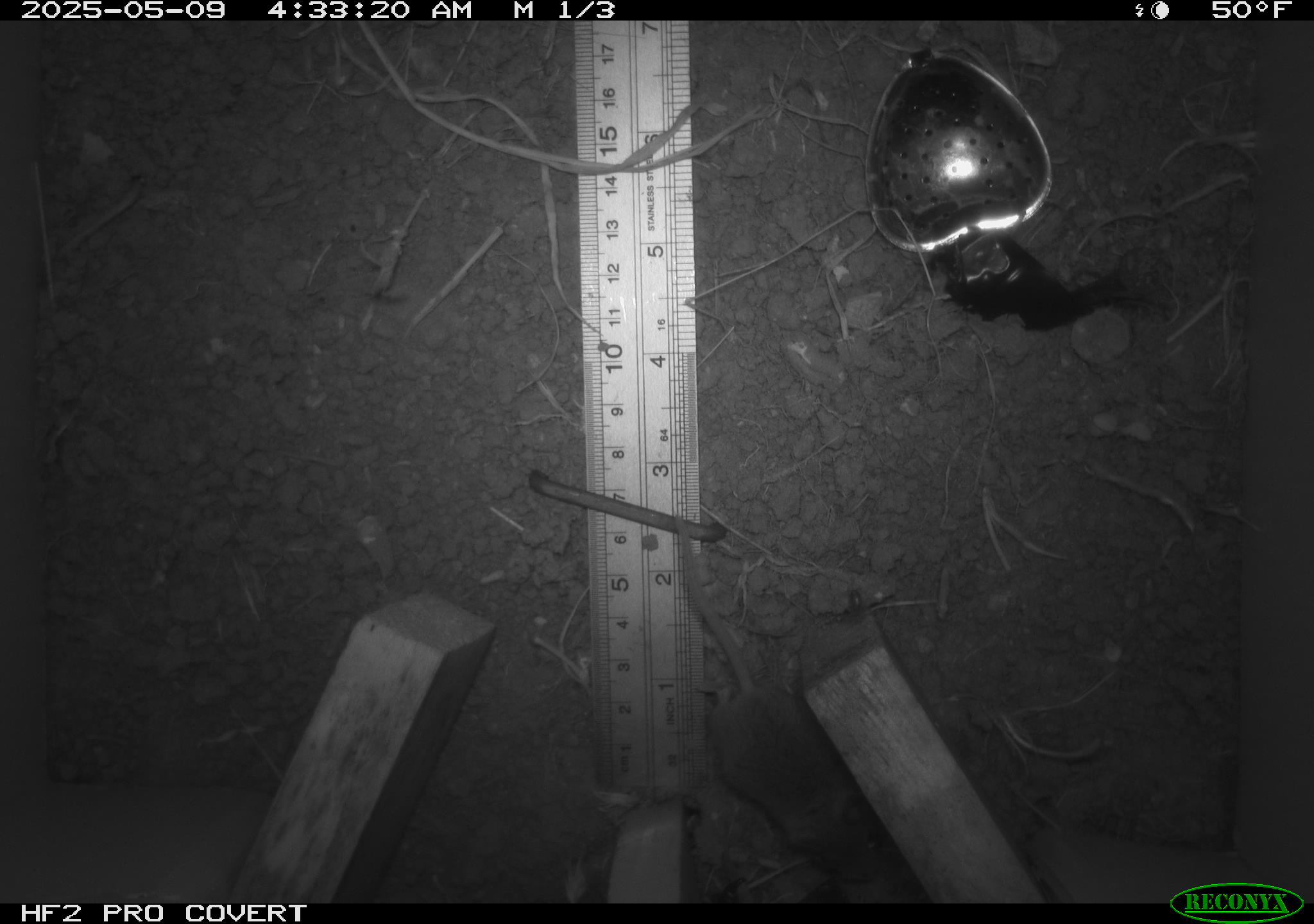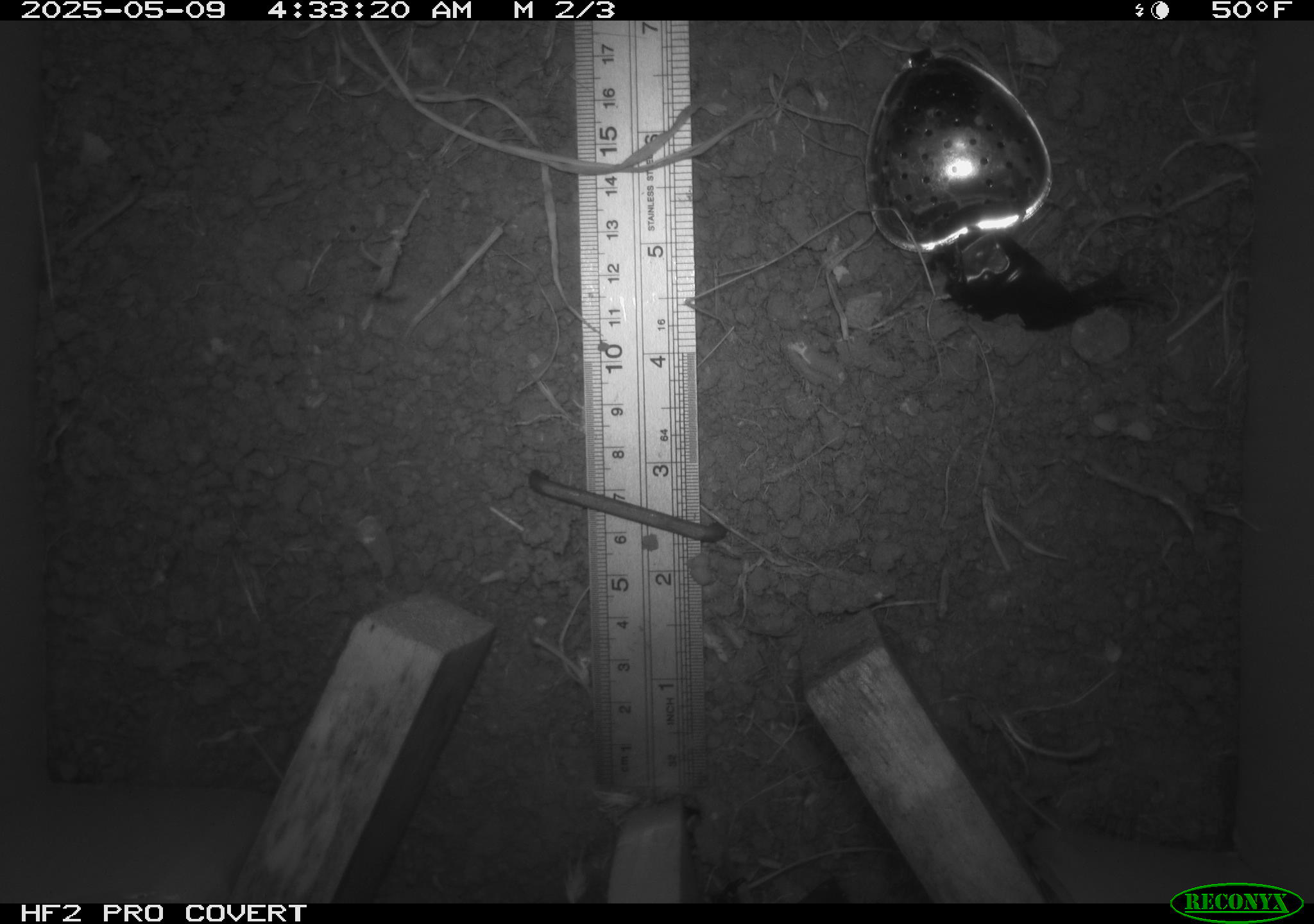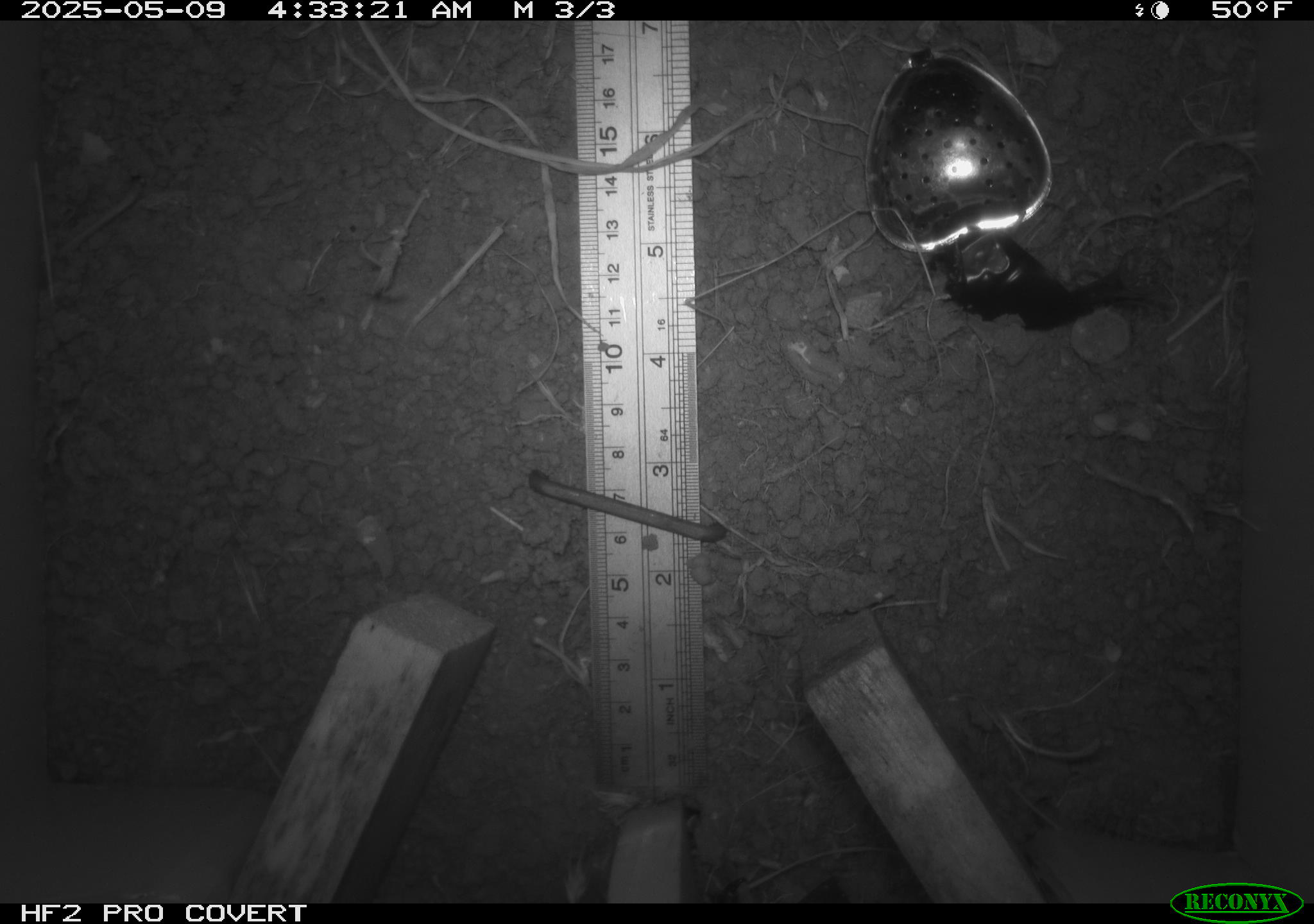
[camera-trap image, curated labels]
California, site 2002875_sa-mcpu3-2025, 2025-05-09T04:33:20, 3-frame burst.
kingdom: Animalia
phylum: Chordata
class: Mammalia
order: Rodentia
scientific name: Rodentia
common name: mouse species